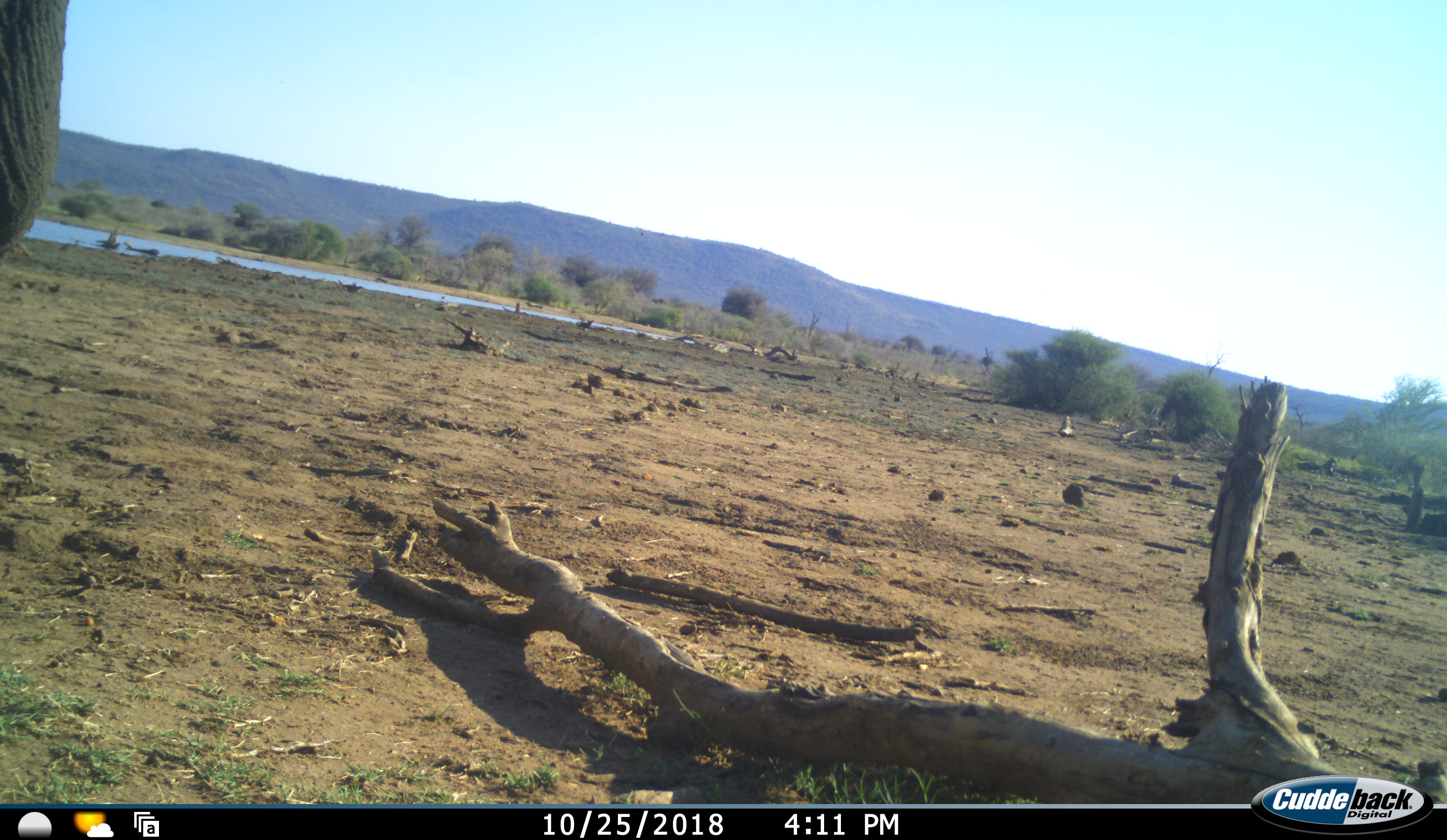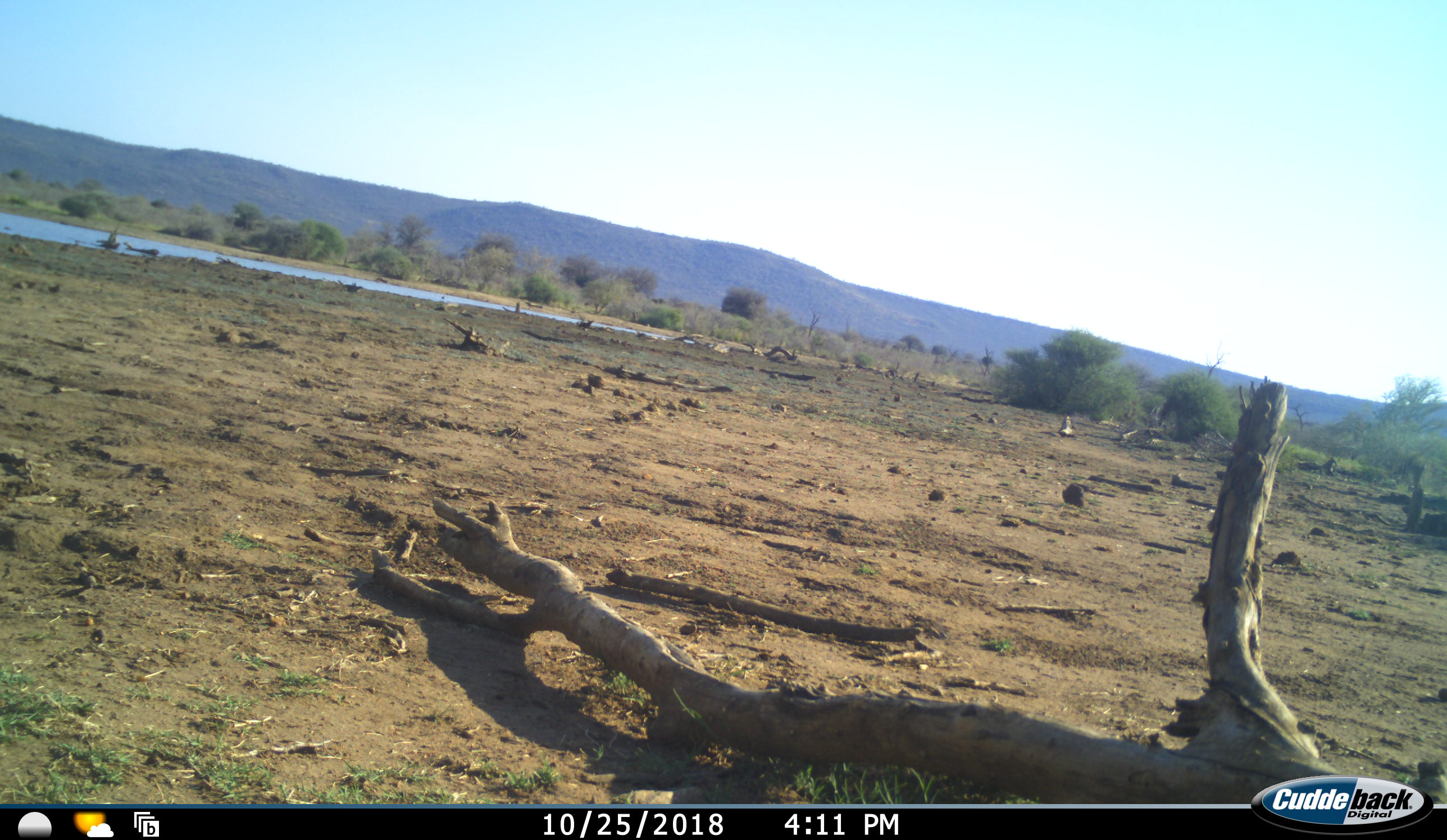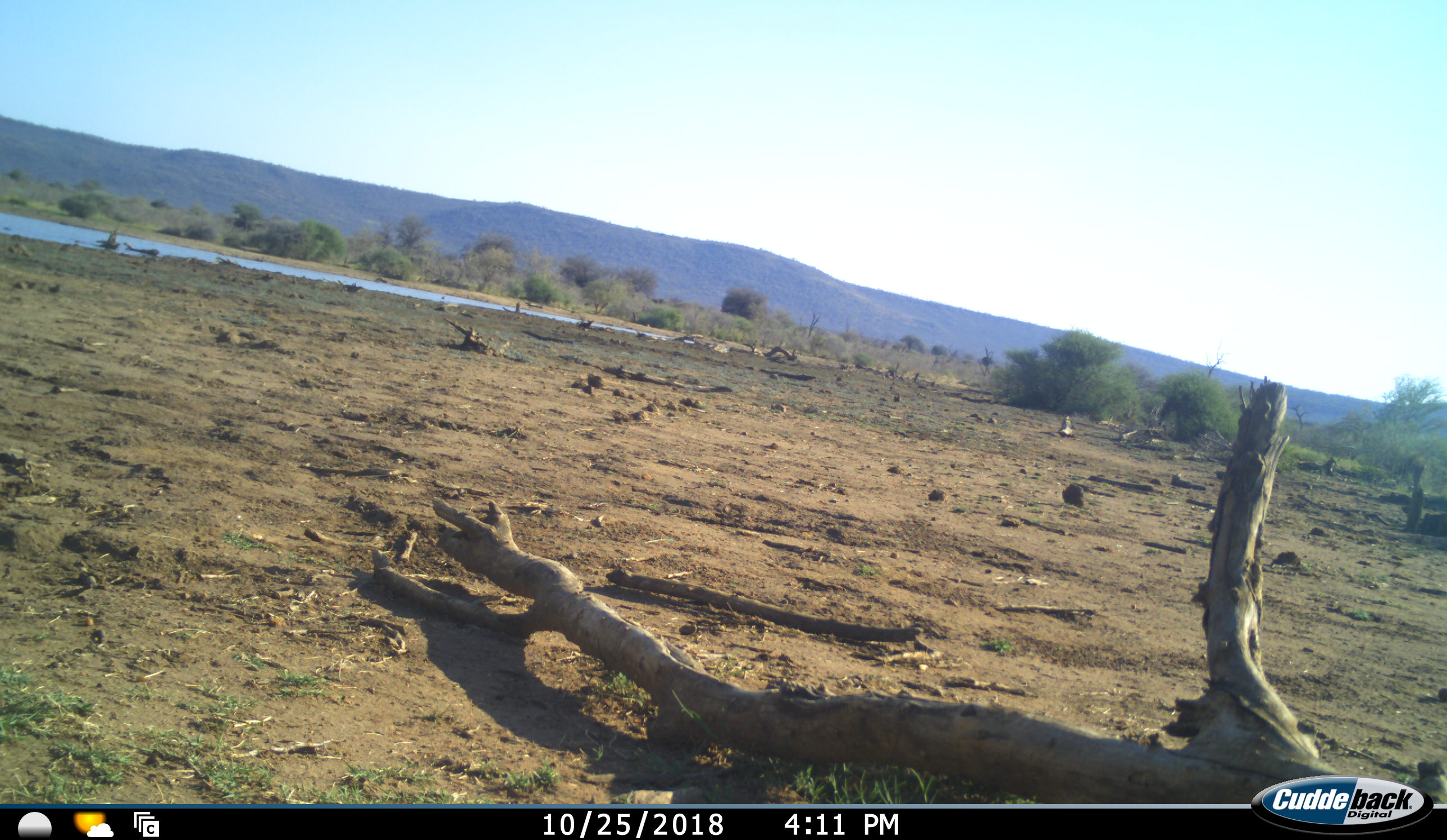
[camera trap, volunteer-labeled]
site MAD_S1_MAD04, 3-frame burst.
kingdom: Animalia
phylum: Chordata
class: Mammalia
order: Proboscidea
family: Elephantidae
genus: Loxodonta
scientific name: Loxodonta africana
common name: african bush elephant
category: elephant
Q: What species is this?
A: Elephant (african bush elephant) (Loxodonta africana).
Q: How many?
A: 1.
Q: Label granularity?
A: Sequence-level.